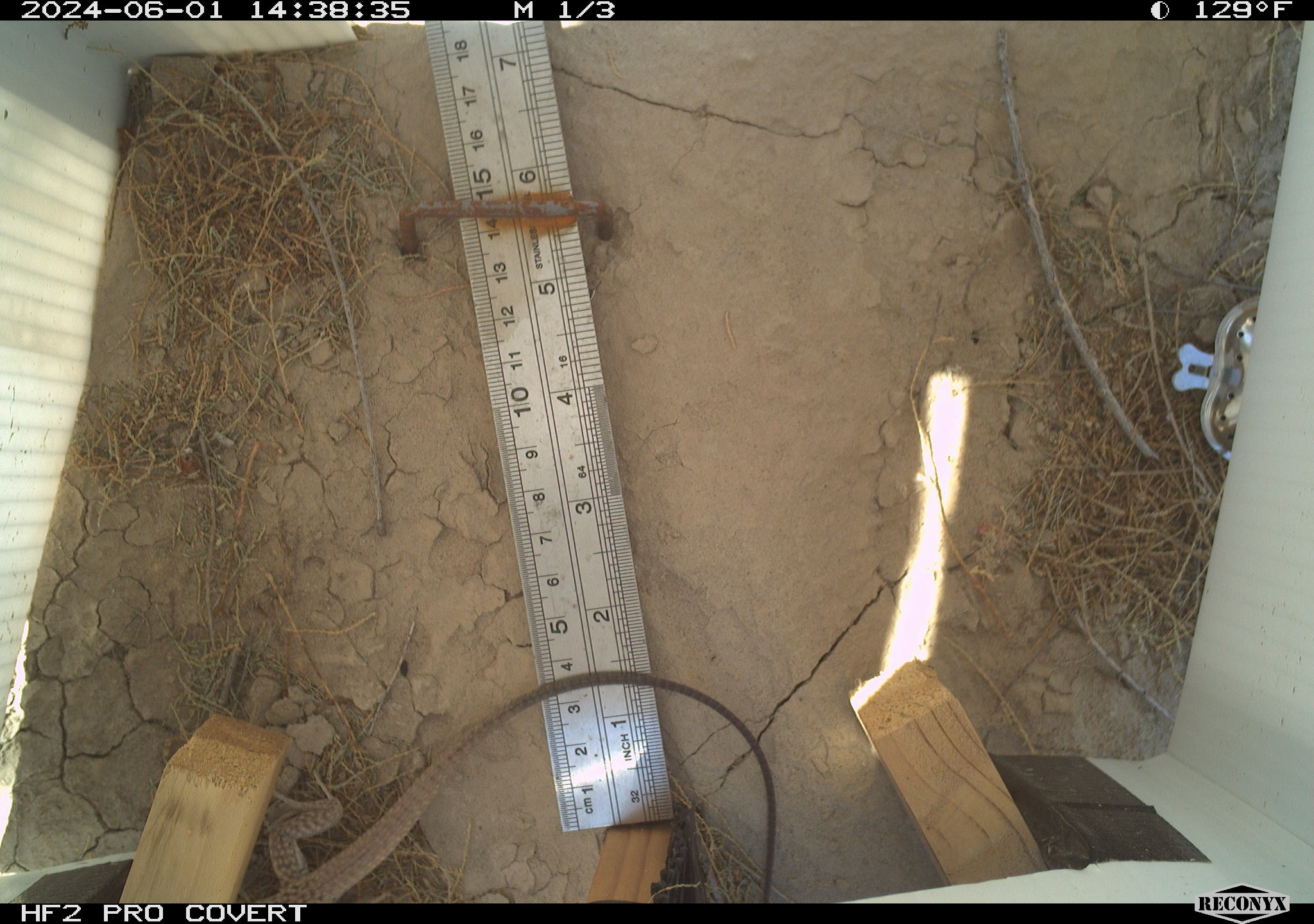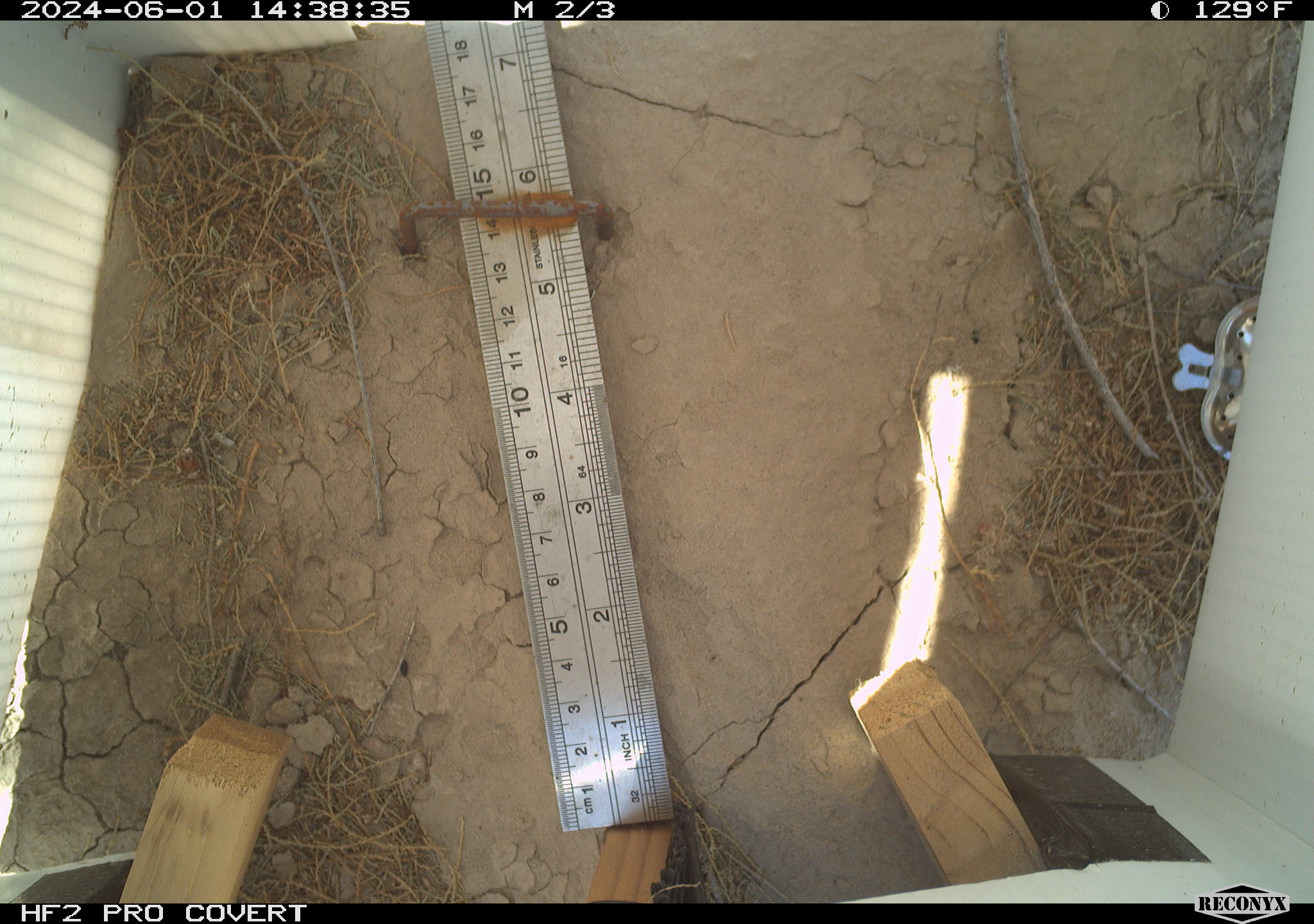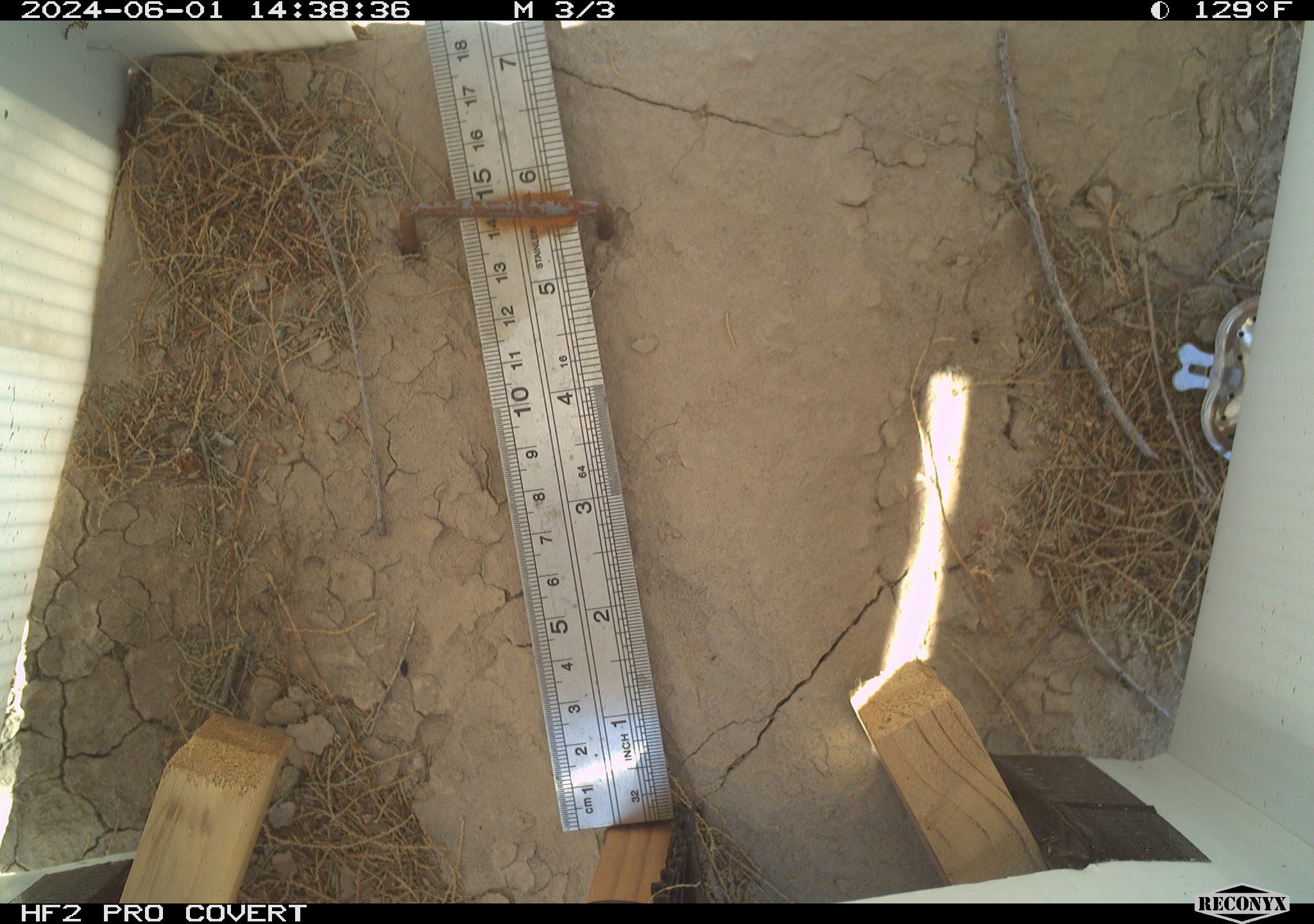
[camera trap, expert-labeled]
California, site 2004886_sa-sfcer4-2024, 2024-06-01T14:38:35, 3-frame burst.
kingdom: Animalia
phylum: Chordata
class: Reptilia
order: Squamata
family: Teiidae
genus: Aspidoscelis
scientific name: Aspidoscelis tigris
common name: western whiptail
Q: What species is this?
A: Western whiptail (Aspidoscelis tigris).